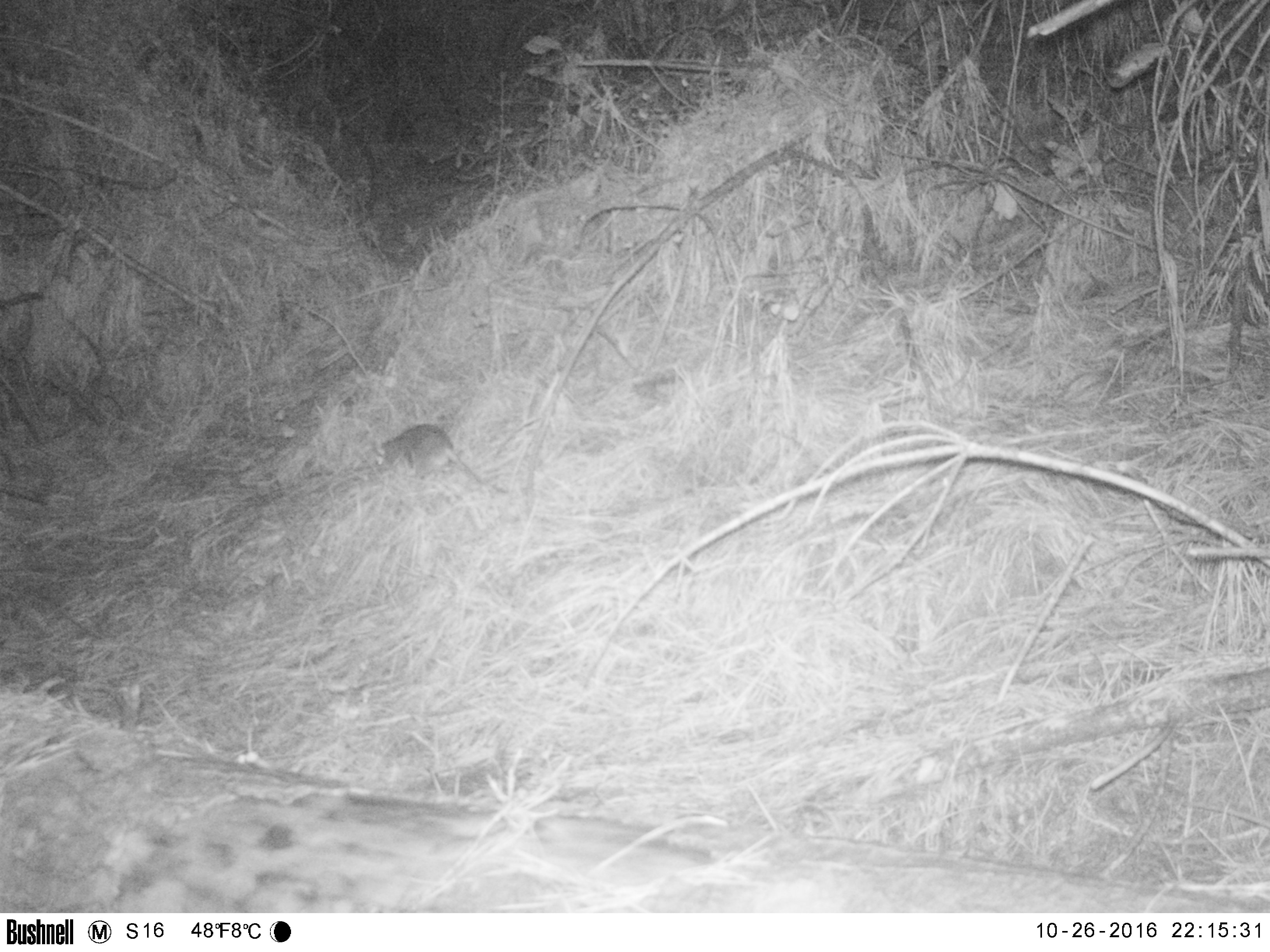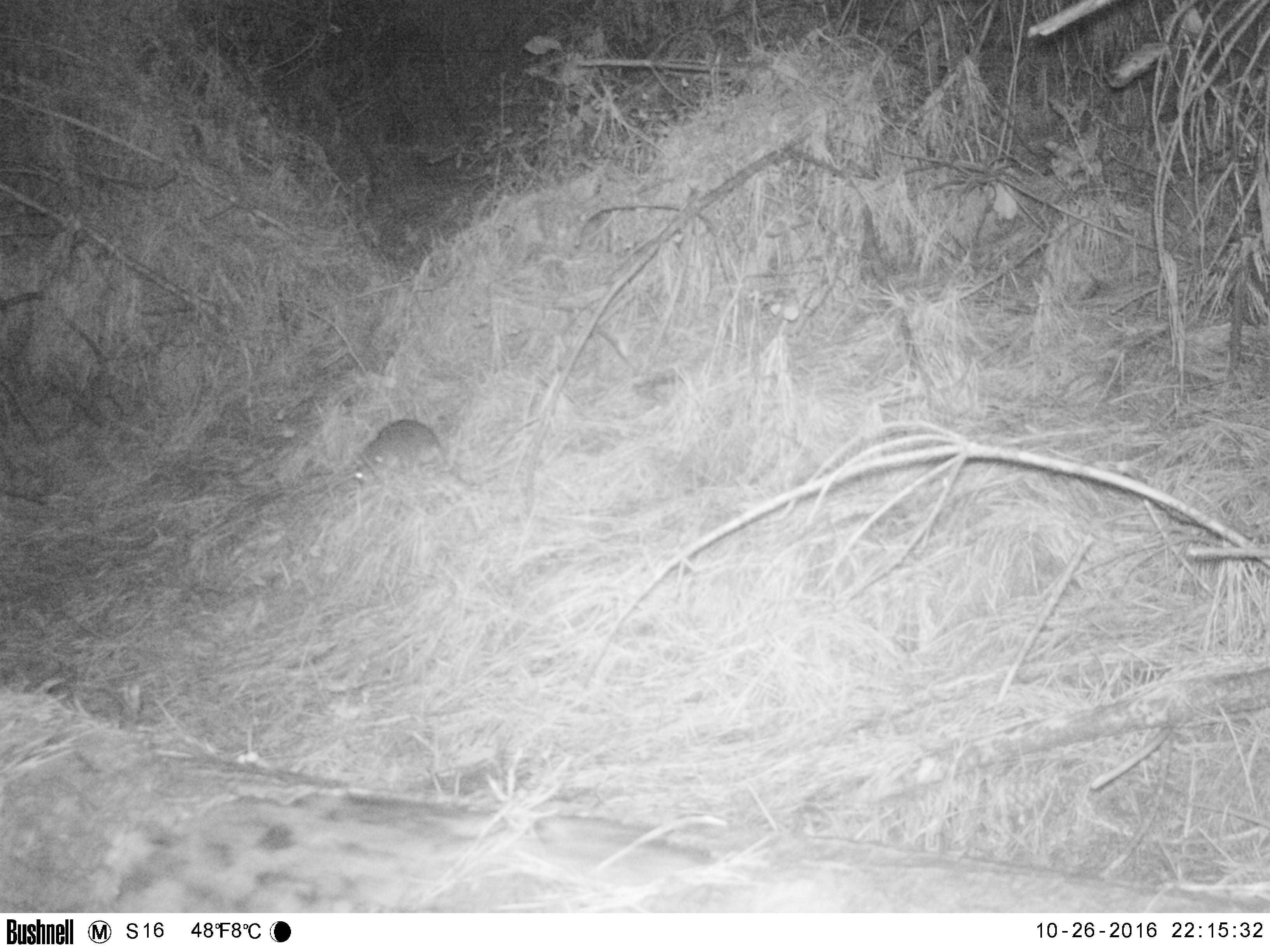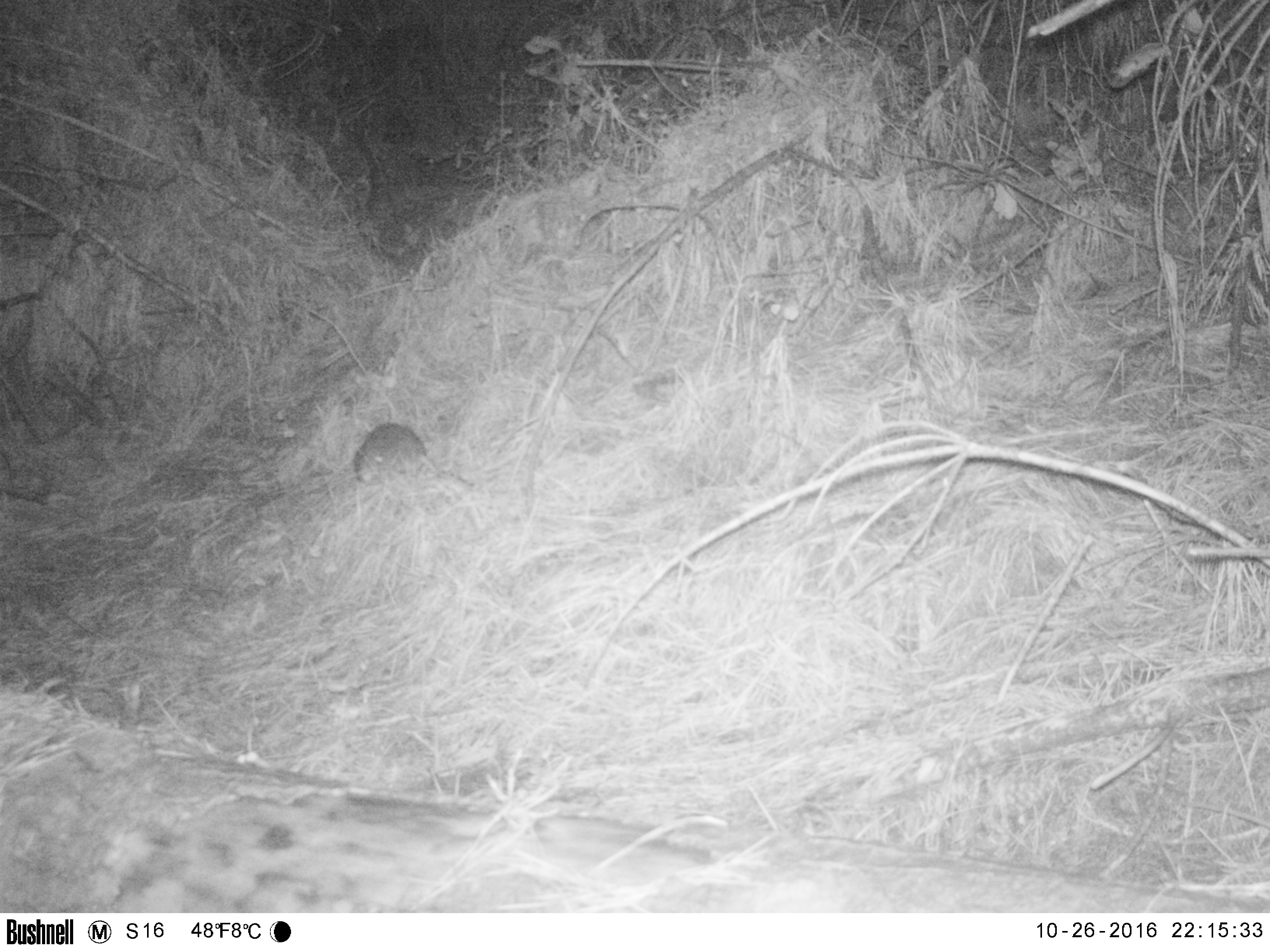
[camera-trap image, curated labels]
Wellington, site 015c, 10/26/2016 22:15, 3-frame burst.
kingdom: Animalia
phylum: Chordata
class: Mammalia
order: Rodentia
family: Muridae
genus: Rattus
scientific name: Rattus norvegicus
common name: norway rat